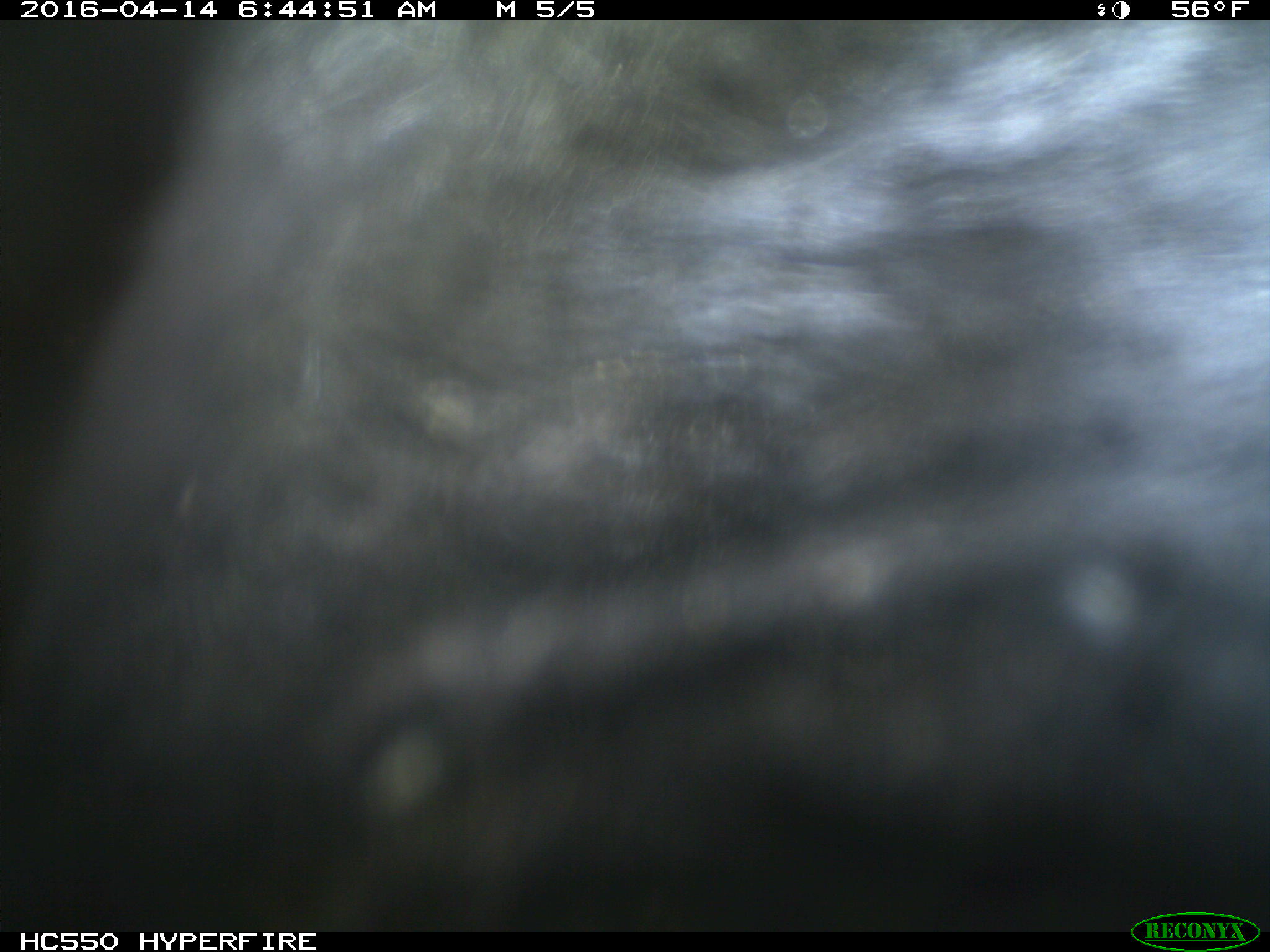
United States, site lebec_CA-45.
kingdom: Animalia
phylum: Chordata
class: Mammalia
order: Artiodactyla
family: Bovidae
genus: Bos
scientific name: Bos taurus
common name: domestic cow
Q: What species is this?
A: Bos taurus (domestic cow).